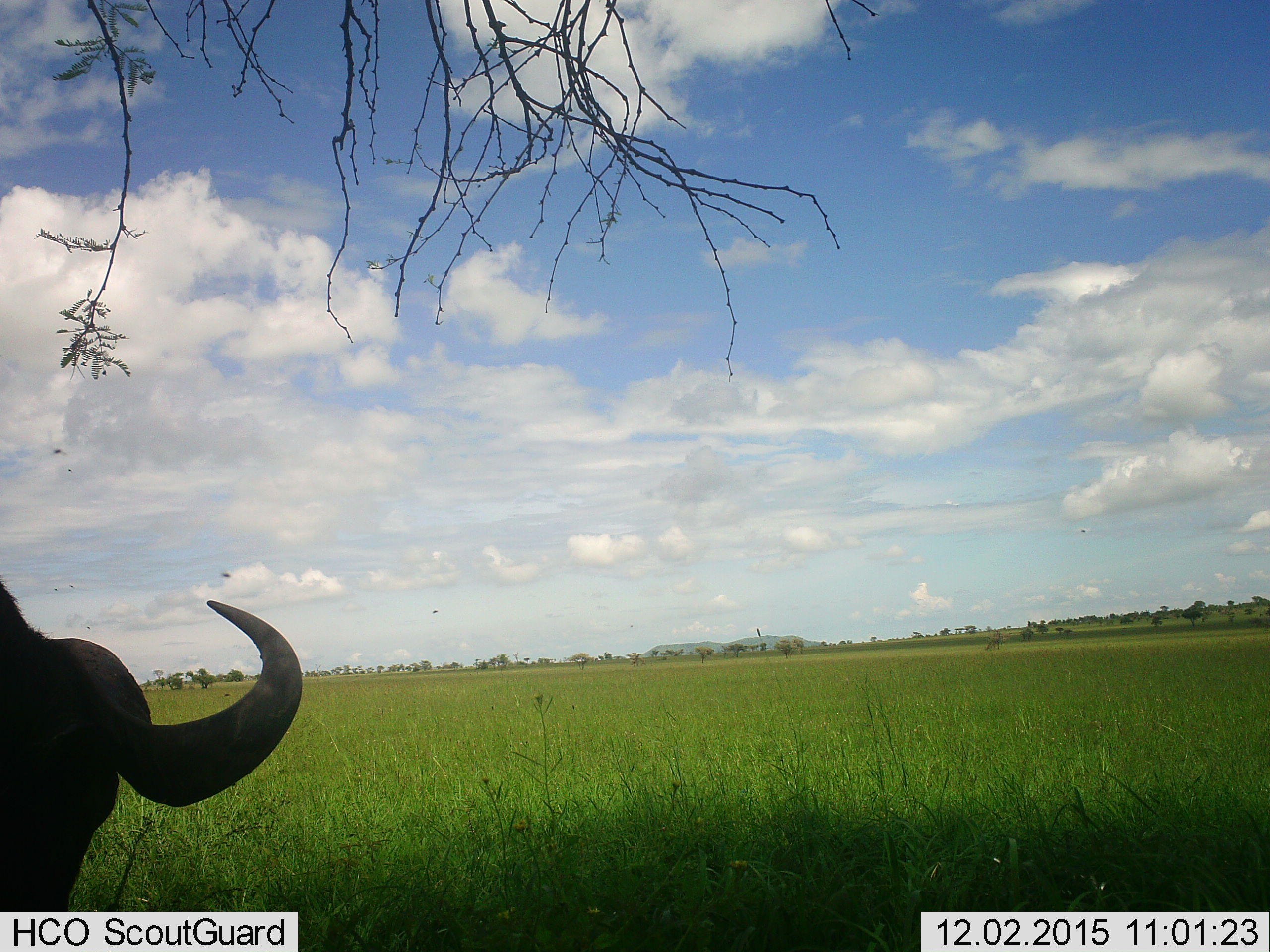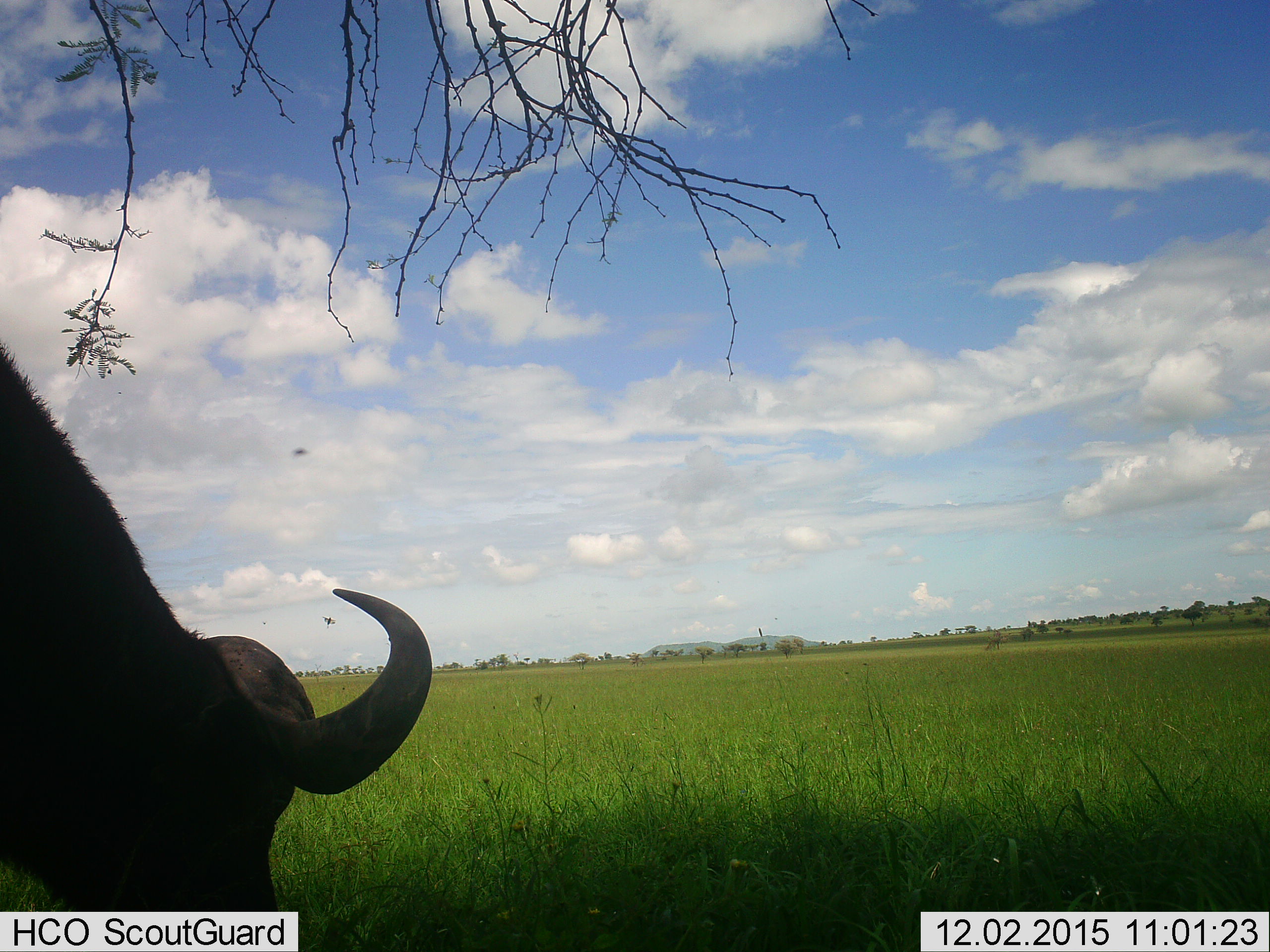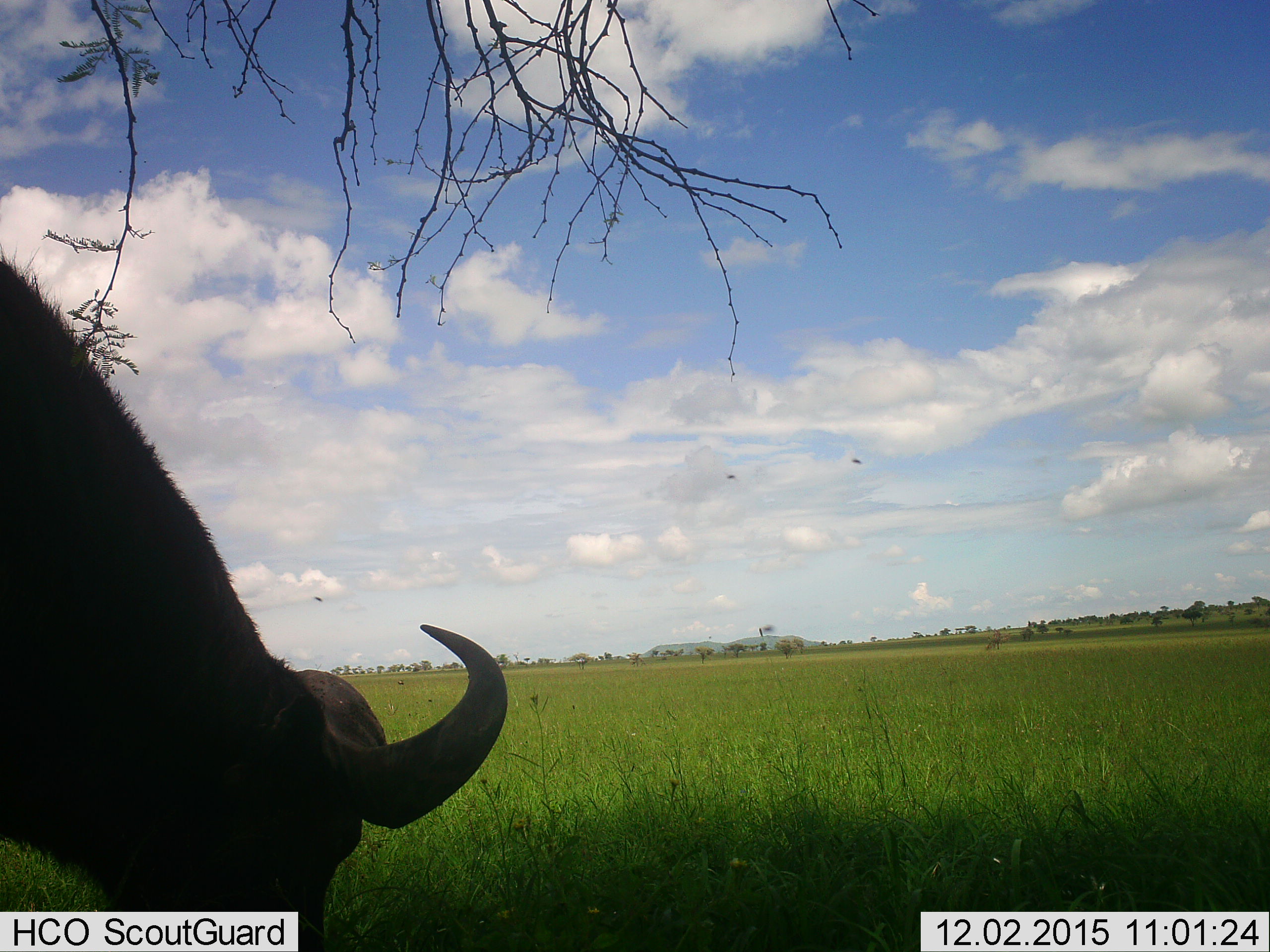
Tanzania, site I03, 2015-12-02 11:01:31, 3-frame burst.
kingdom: Animalia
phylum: Chordata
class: Mammalia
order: Artiodactyla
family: Bovidae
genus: Syncerus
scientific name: Syncerus caffer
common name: cape buffalo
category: buffalo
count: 1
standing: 12%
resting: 0%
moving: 75%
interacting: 0%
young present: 0%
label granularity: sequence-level